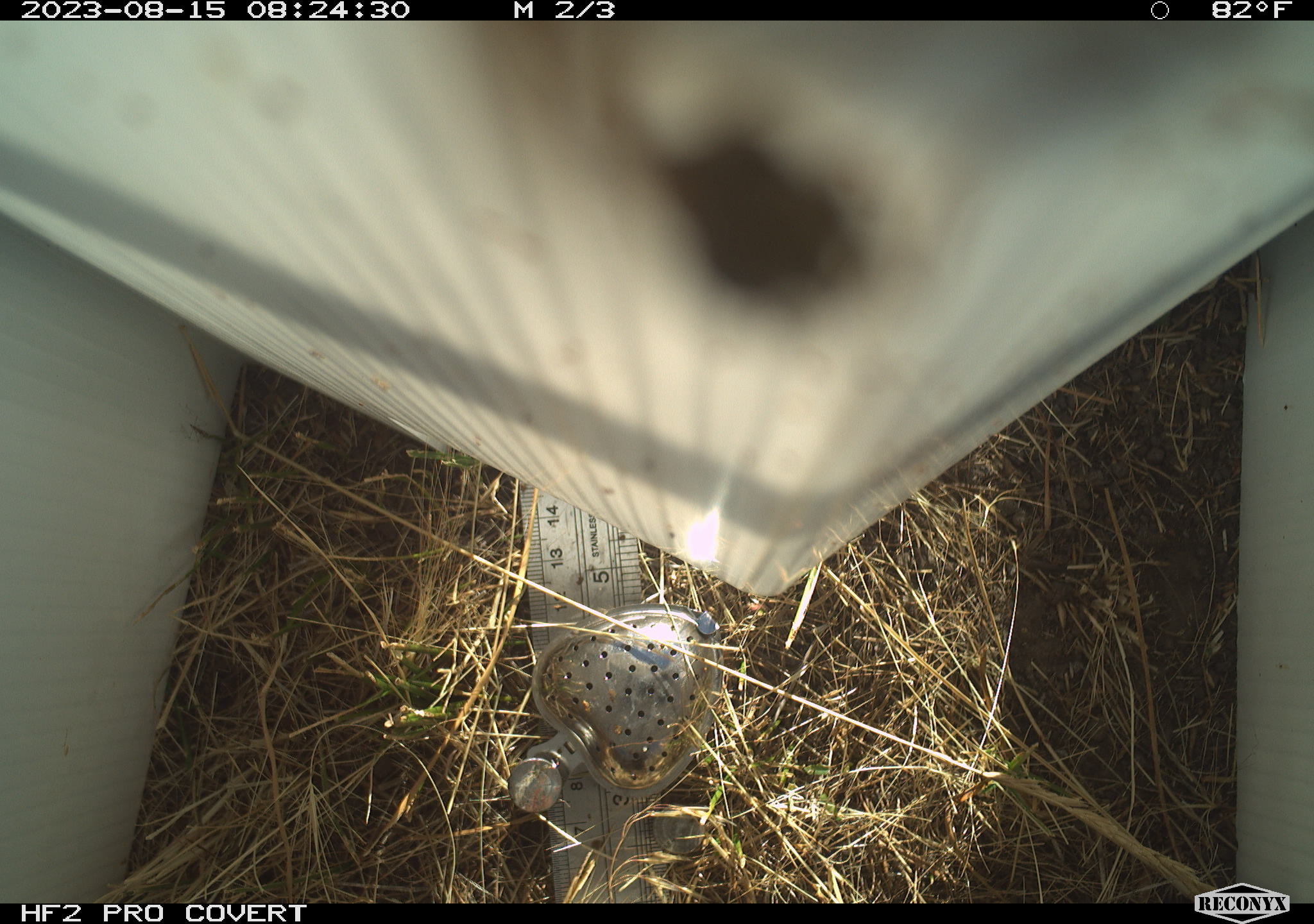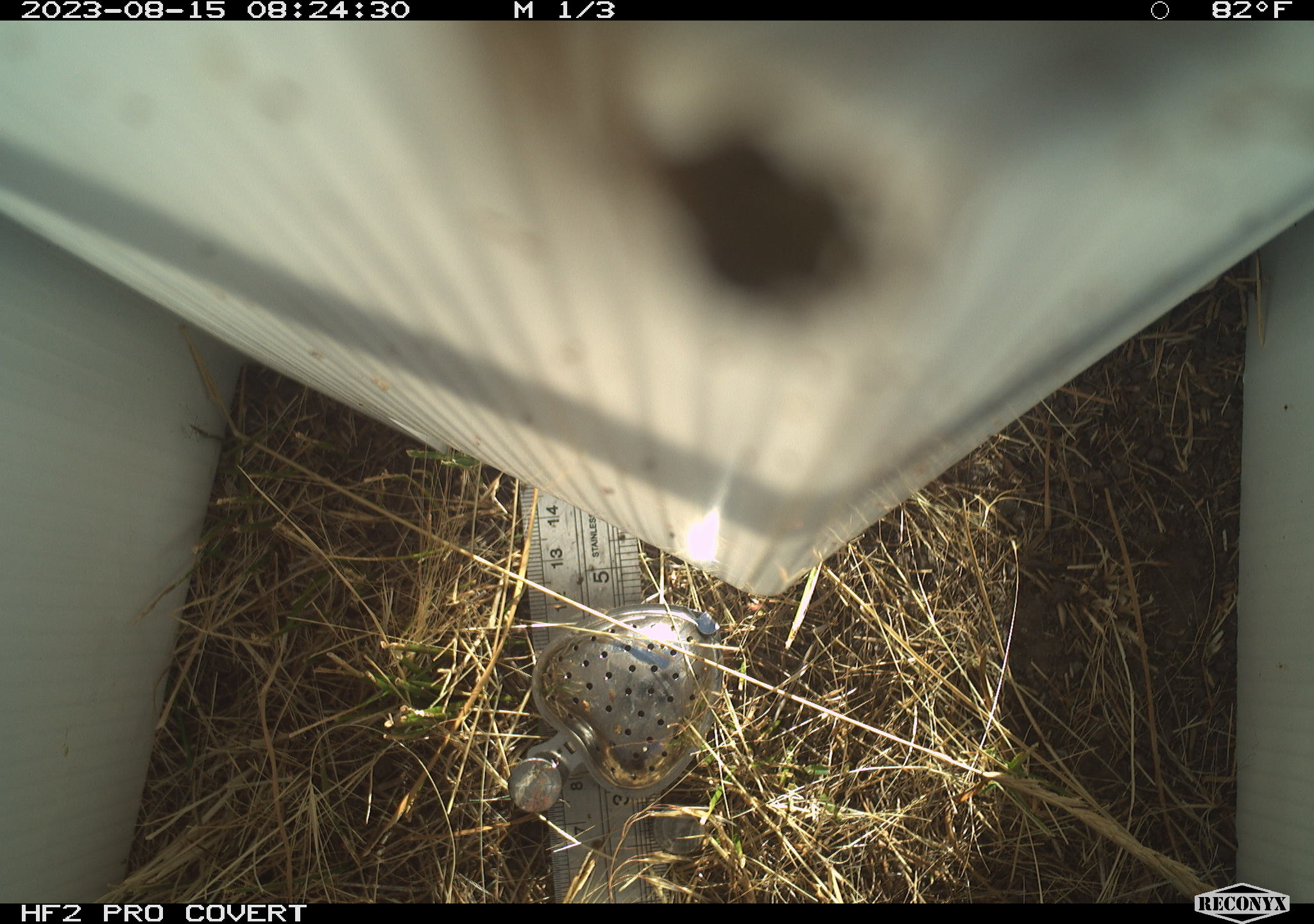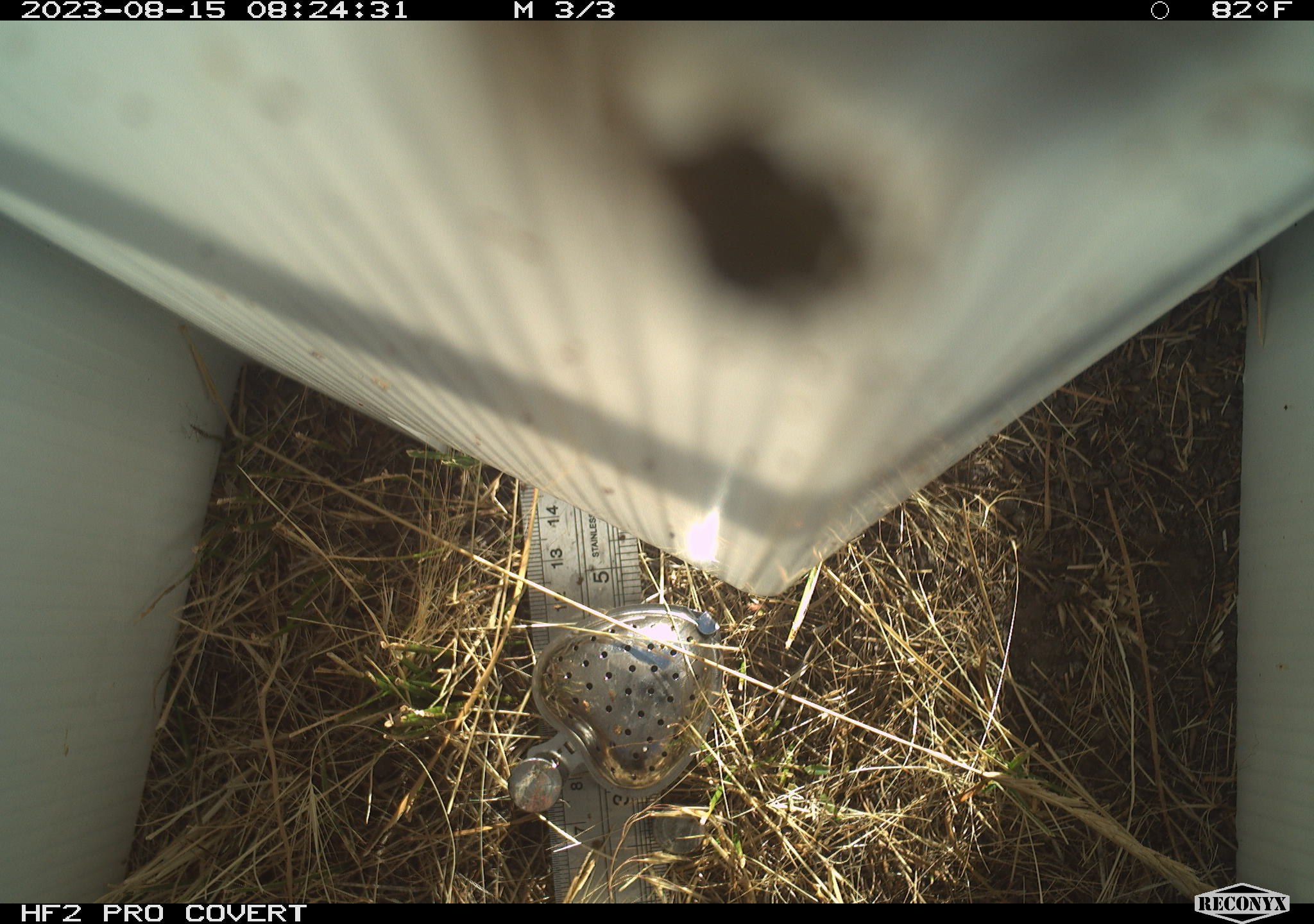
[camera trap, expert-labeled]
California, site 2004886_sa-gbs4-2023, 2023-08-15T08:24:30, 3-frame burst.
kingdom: Animalia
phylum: Arthropoda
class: Insecta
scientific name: Insecta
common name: insect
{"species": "insect (Insecta)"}